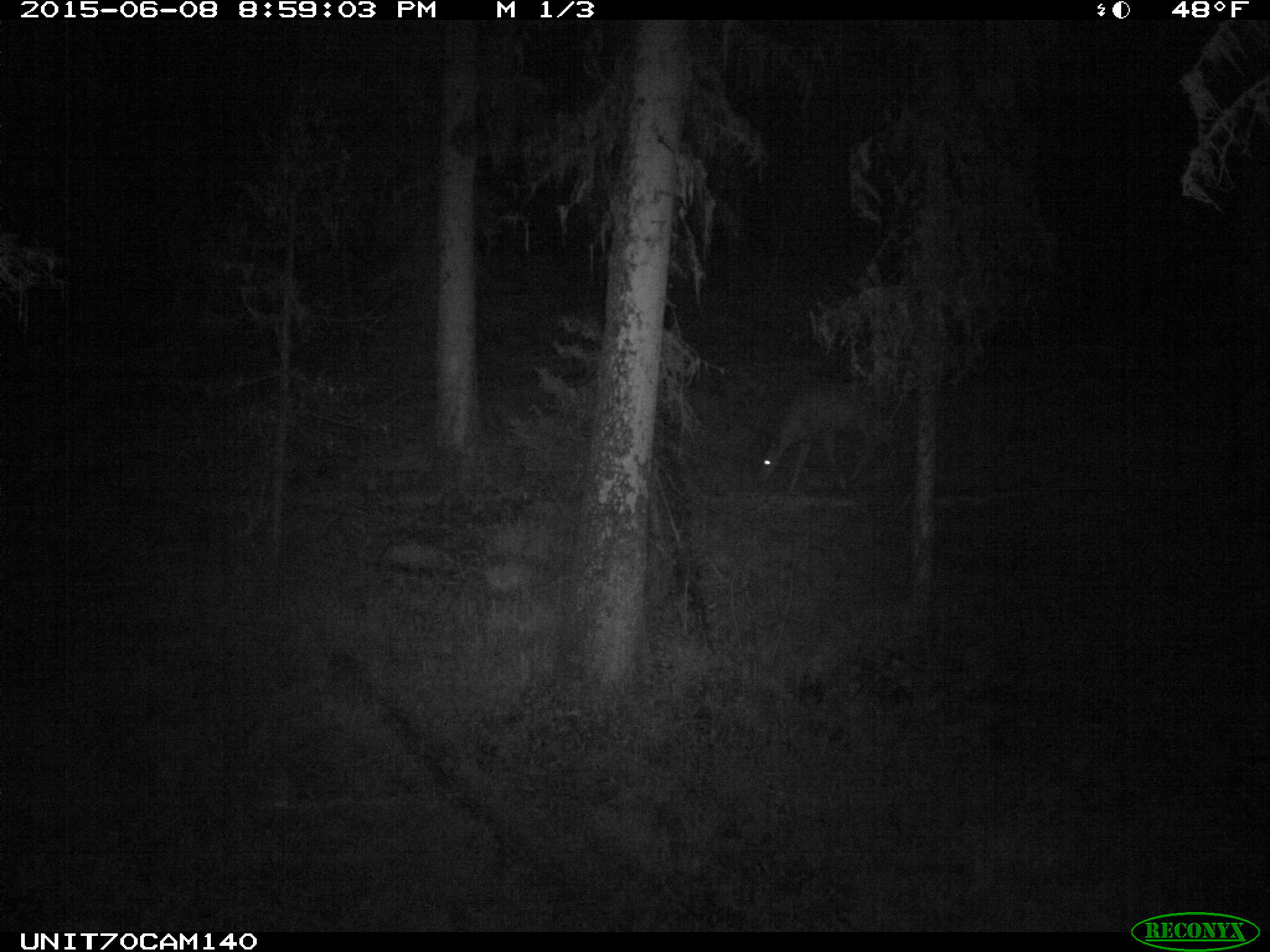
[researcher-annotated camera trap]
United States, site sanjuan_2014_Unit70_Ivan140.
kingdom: Animalia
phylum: Chordata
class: Mammalia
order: Artiodactyla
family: Cervidae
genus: Odocoileus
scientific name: Odocoileus hemionus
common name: mule deer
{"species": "Odocoileus hemionus (mule deer)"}